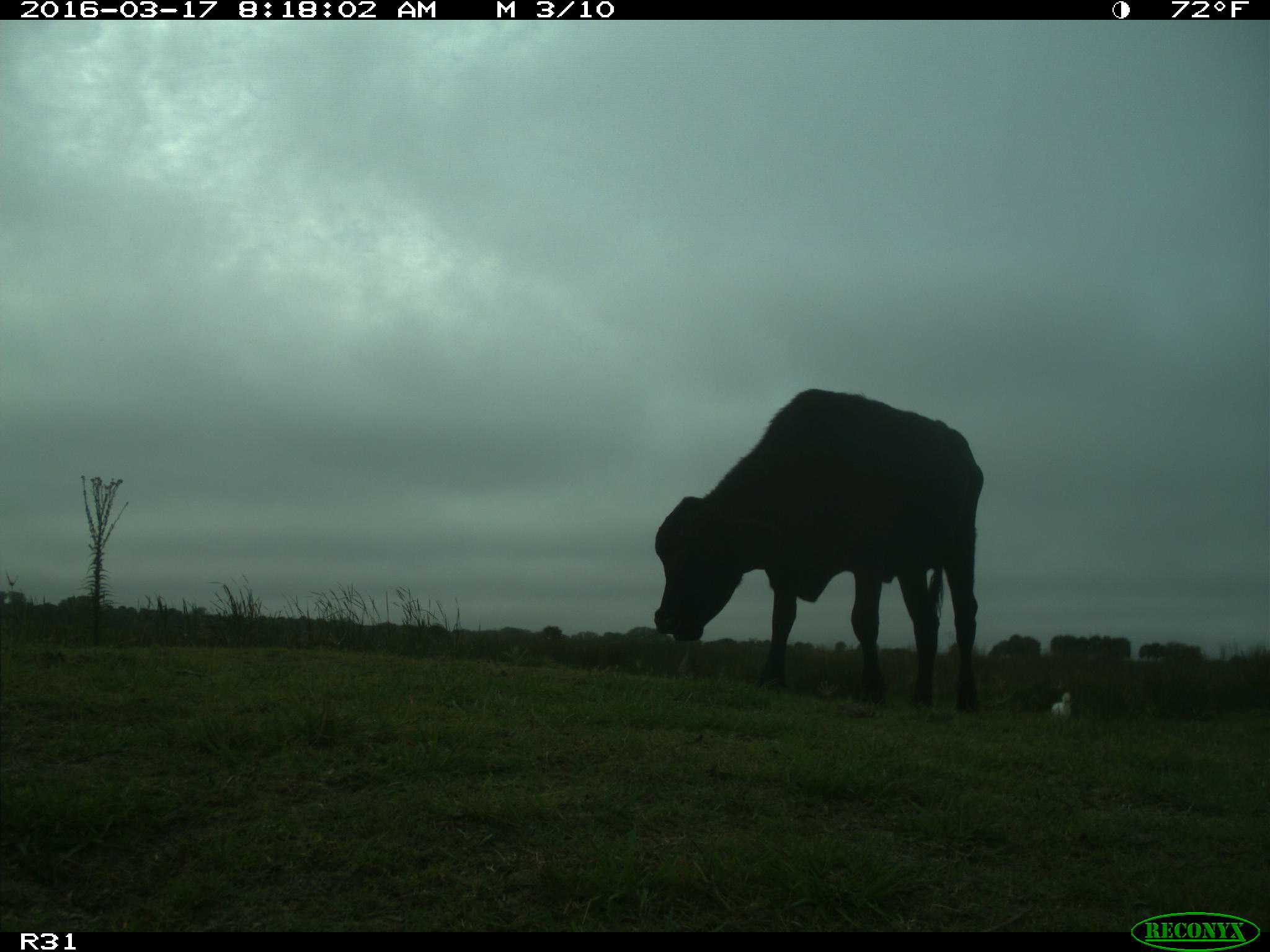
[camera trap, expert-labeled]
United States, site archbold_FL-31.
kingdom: Animalia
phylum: Chordata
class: Mammalia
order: Artiodactyla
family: Bovidae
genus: Bos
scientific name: Bos taurus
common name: domestic cow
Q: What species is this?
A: Bos taurus (domestic cow).